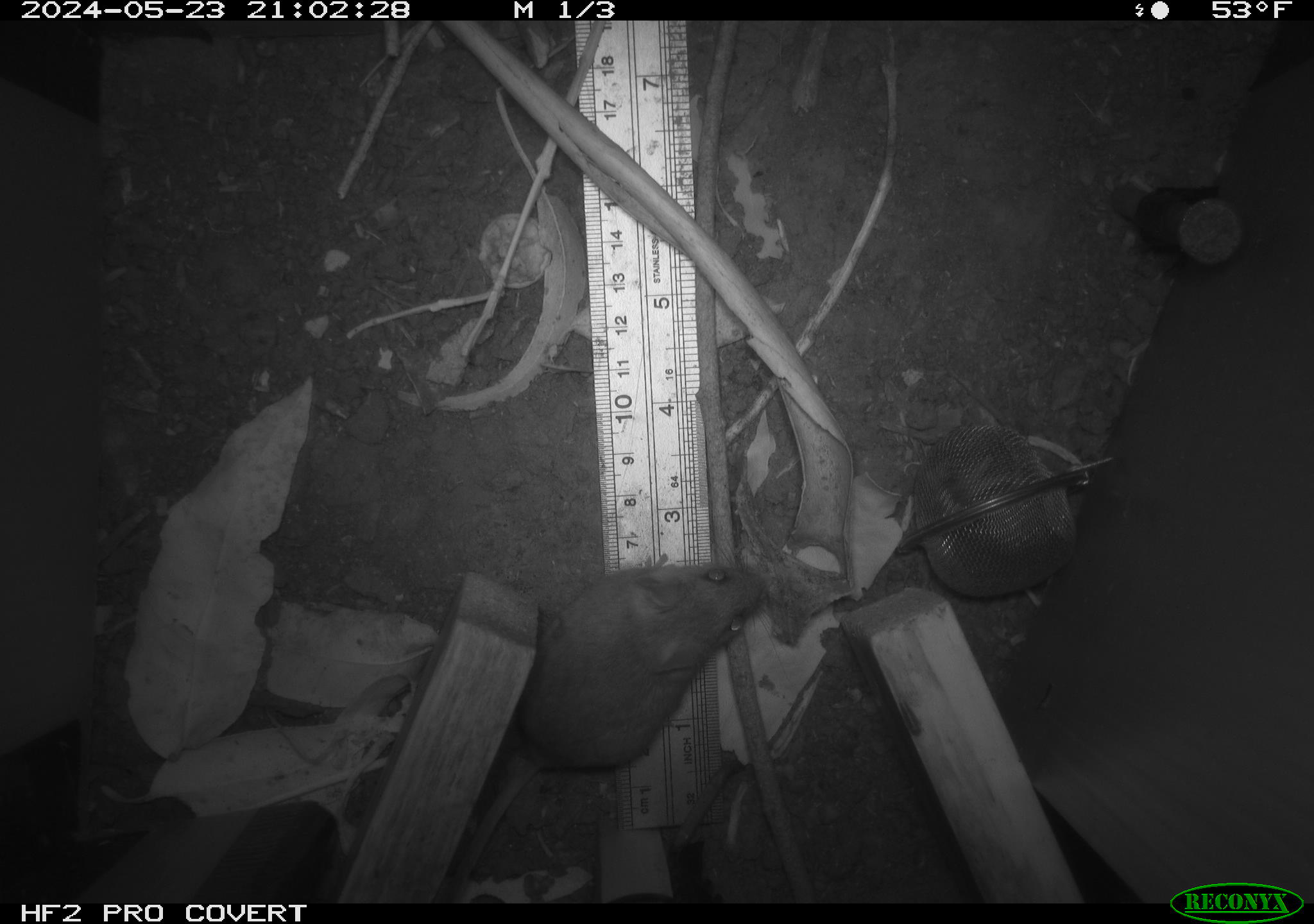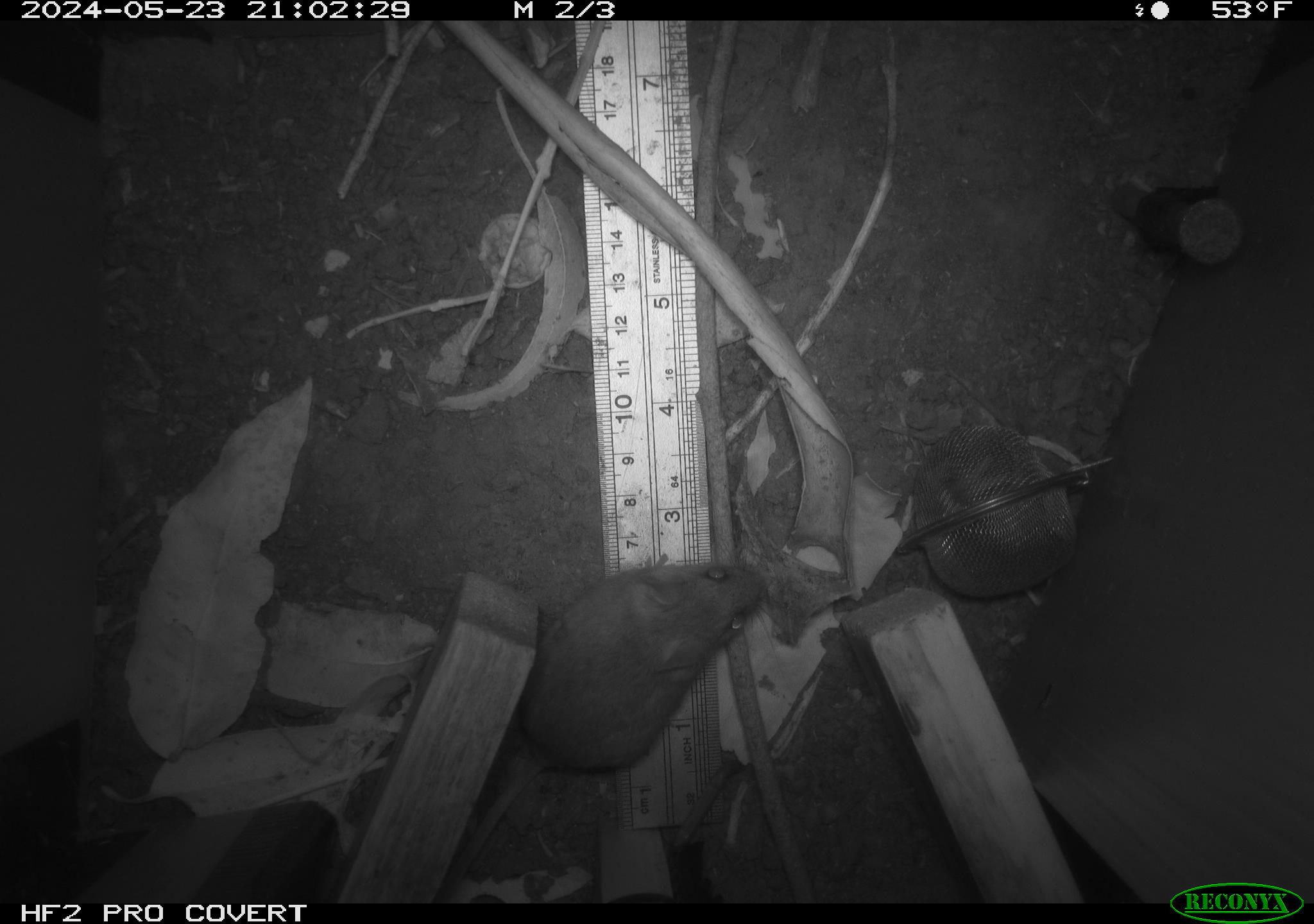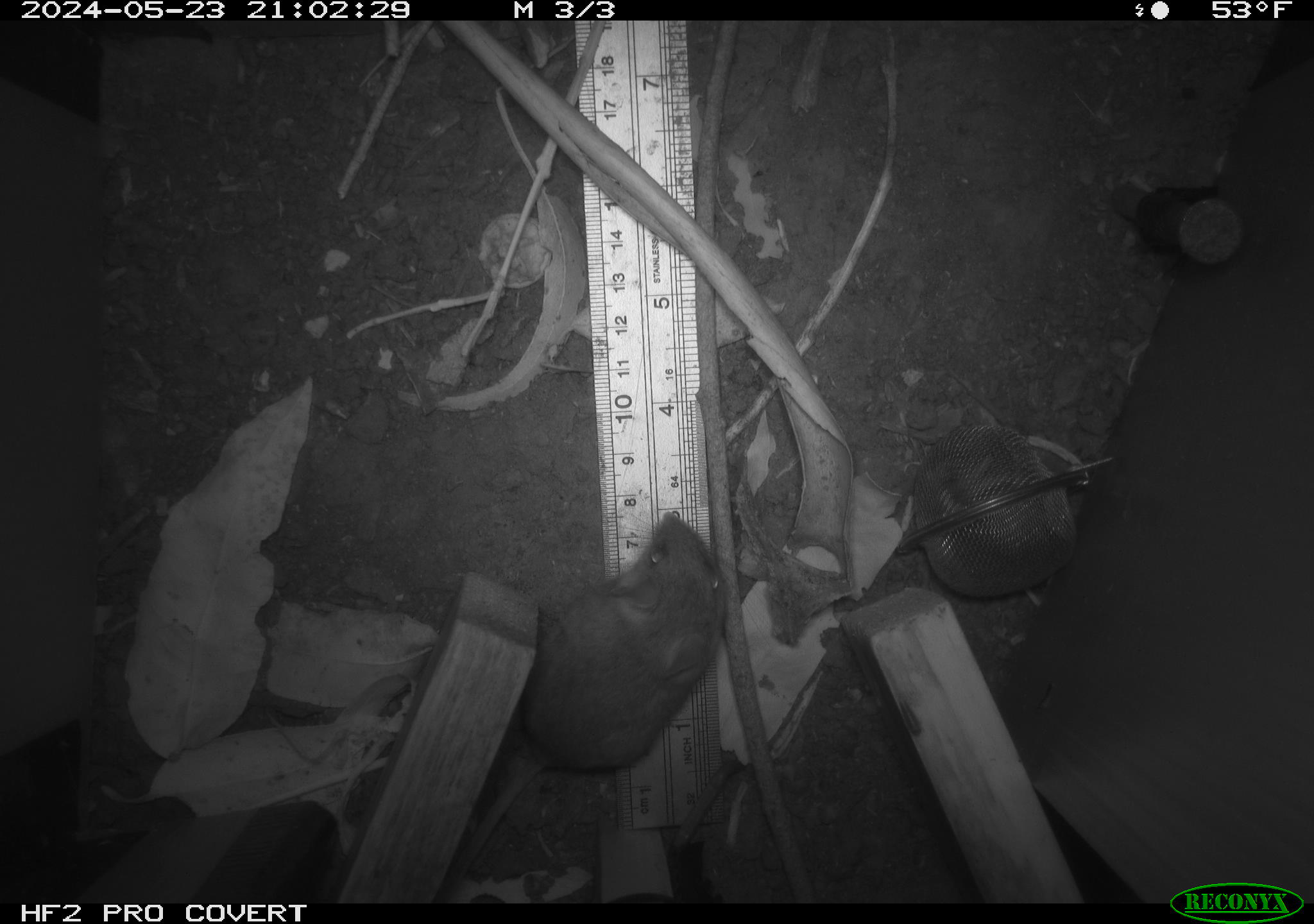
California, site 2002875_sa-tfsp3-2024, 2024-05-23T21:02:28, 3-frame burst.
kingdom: Animalia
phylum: Chordata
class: Mammalia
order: Rodentia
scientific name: Rodentia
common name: rodent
Rodent (Rodentia).